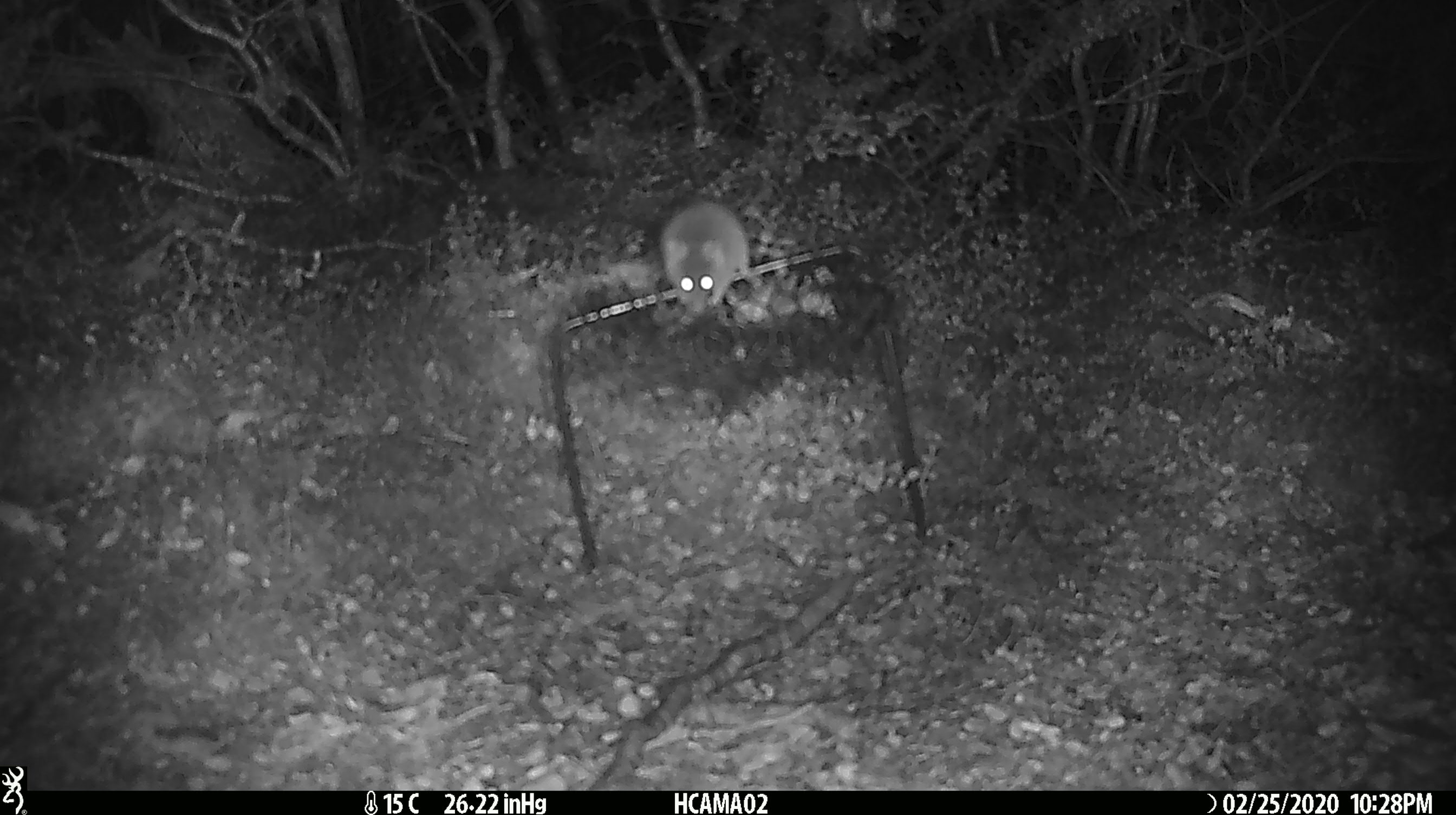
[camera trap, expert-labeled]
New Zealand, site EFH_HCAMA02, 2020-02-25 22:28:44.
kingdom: Animalia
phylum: Chordata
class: Mammalia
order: Rodentia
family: Muridae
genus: Mus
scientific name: Mus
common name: mouse